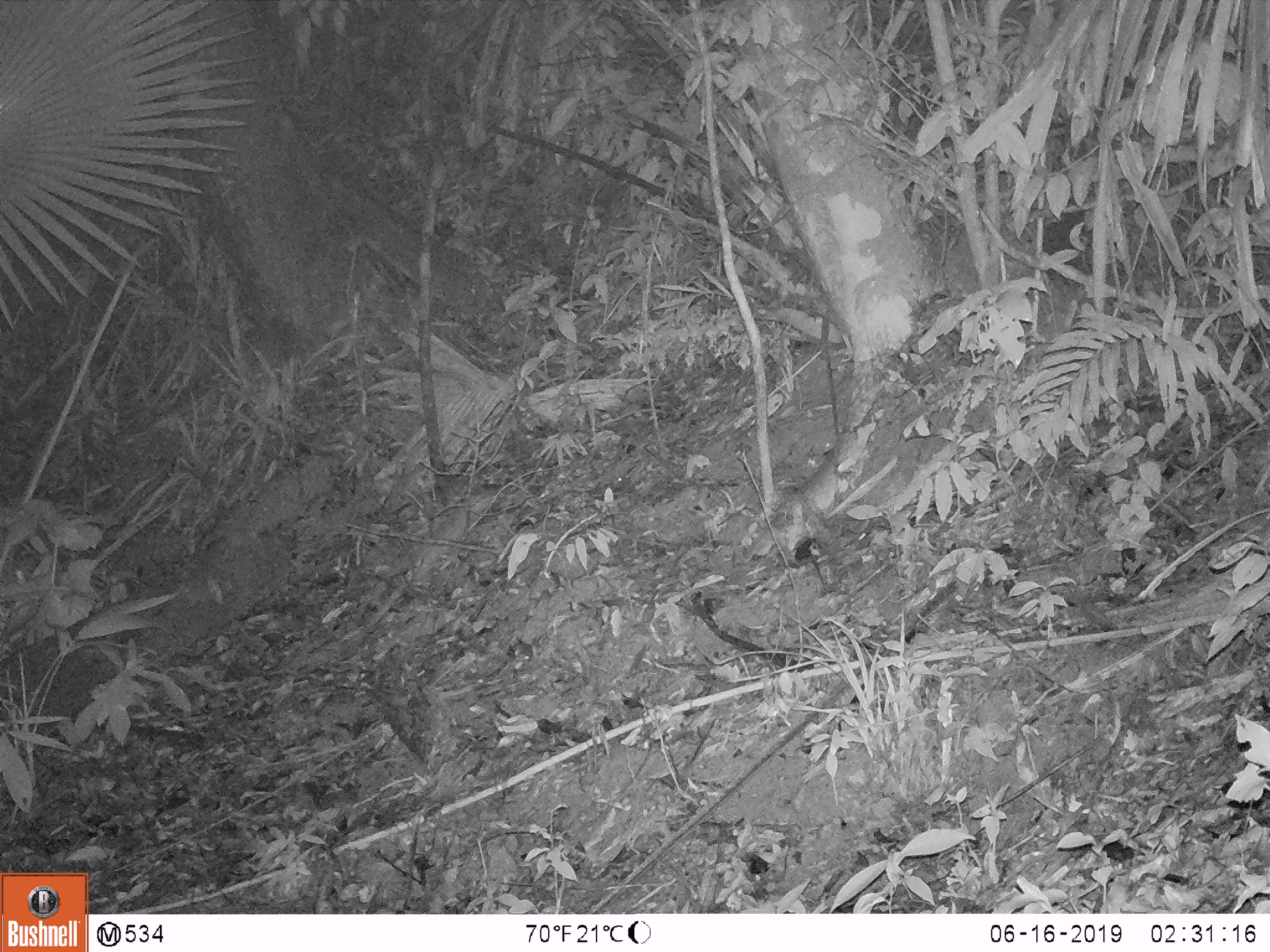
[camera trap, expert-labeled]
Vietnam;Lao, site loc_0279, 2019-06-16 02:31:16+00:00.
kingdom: Animalia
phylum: Chordata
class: Mammalia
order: Carnivora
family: Mustelidae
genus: Melogale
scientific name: Melogale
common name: ferret badger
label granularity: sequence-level